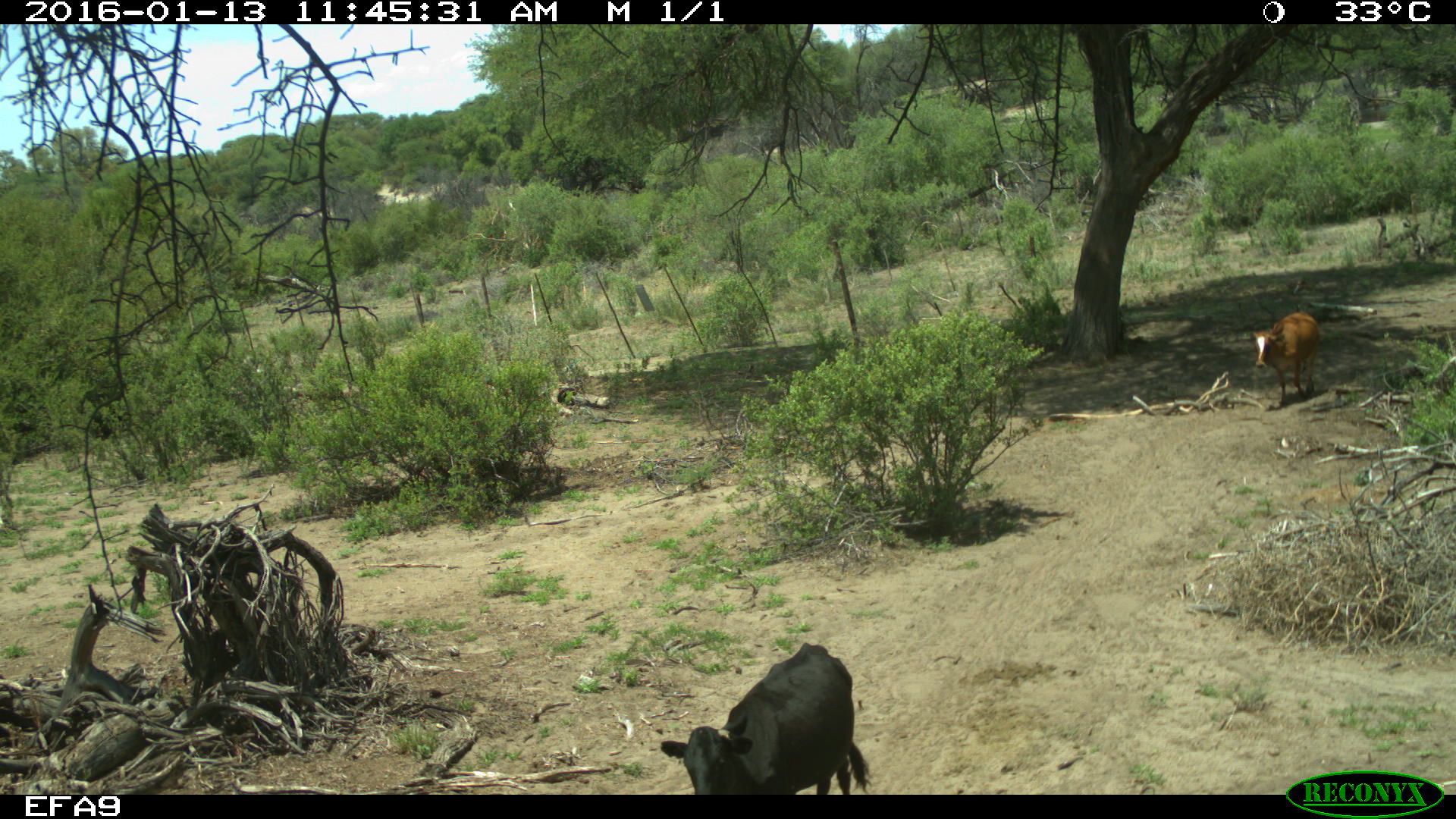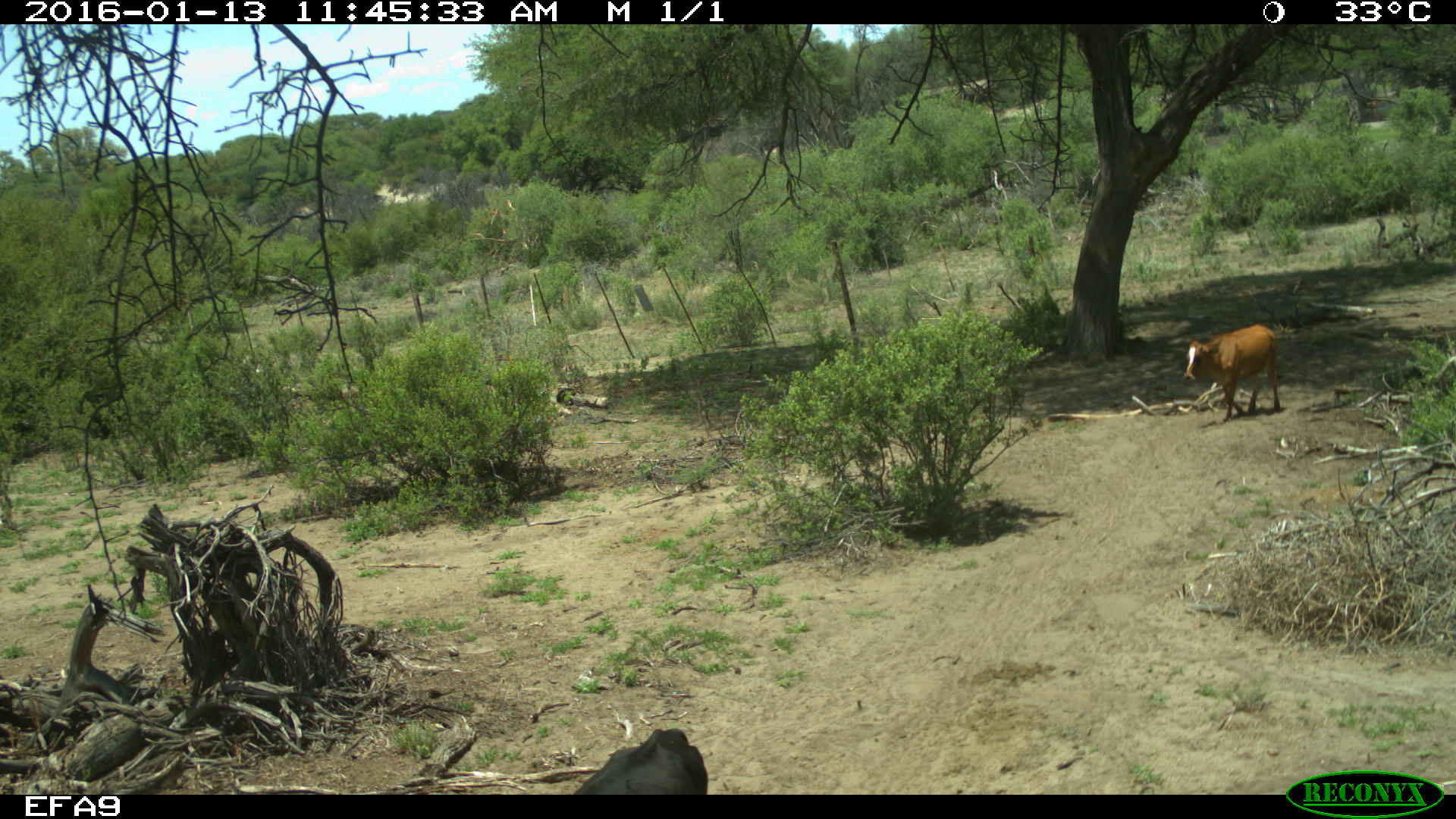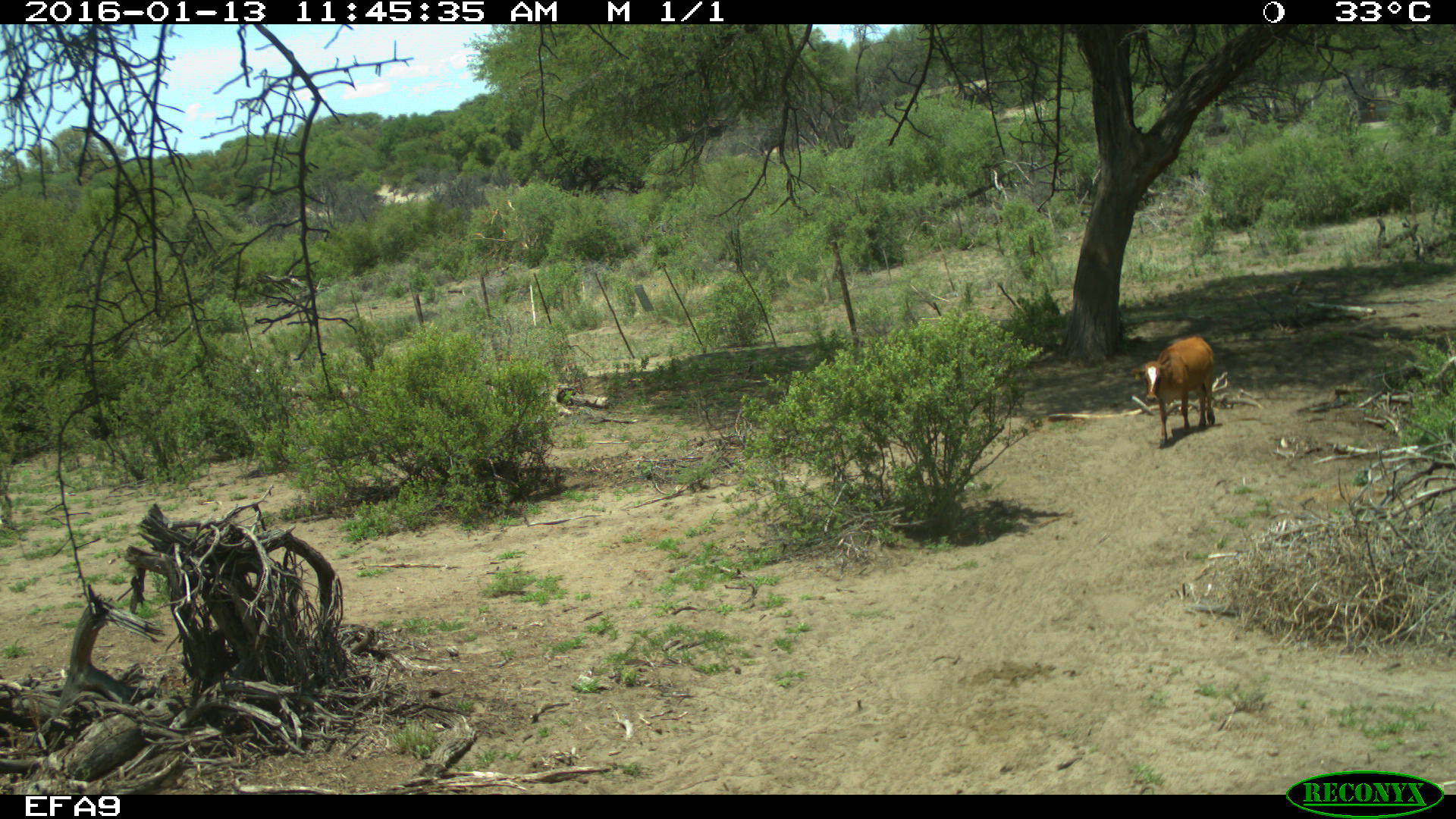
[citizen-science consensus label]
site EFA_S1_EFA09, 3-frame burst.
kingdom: Animalia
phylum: Chordata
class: Mammalia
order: Artiodactyla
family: Bovidae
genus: Bos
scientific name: Bos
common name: cattle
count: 2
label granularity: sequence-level